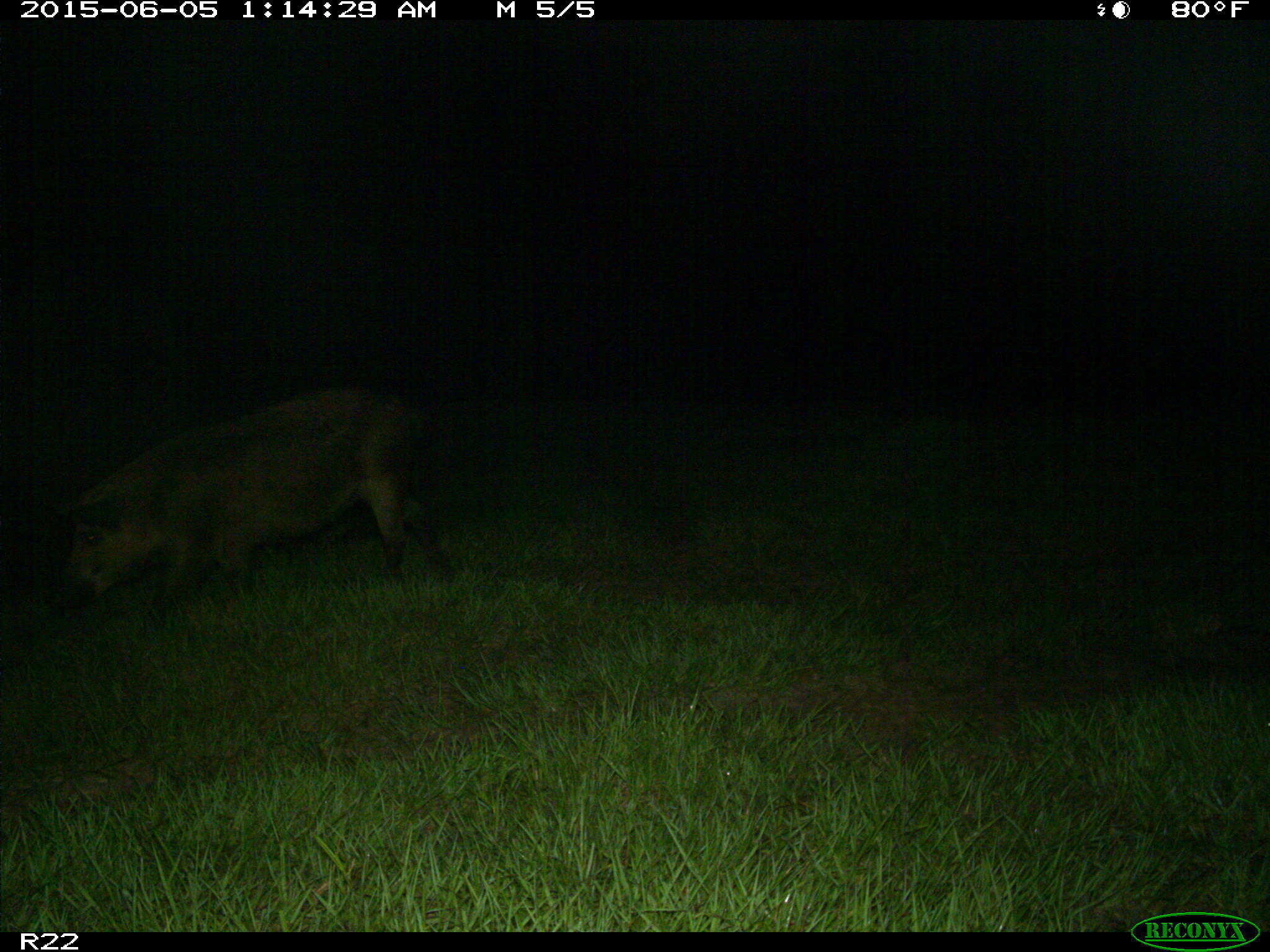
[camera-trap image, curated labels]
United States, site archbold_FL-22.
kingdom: Animalia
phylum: Chordata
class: Mammalia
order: Artiodactyla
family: Bovidae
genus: Bos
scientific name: Bos taurus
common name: domestic cow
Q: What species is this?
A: Bos taurus (domestic cow).